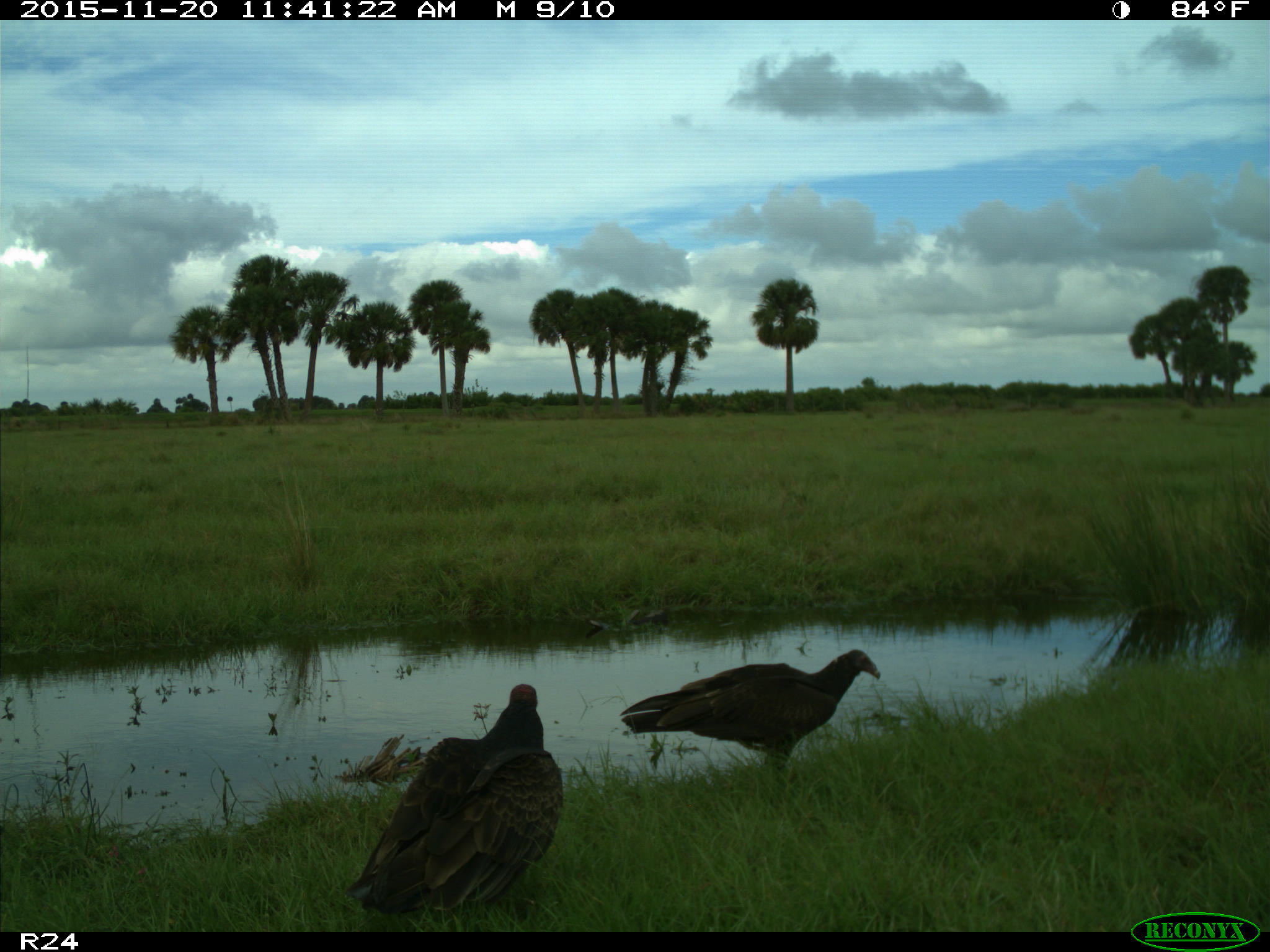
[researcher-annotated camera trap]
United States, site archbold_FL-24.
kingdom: Animalia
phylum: Chordata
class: Aves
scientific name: Aves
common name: birds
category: unidentified bird